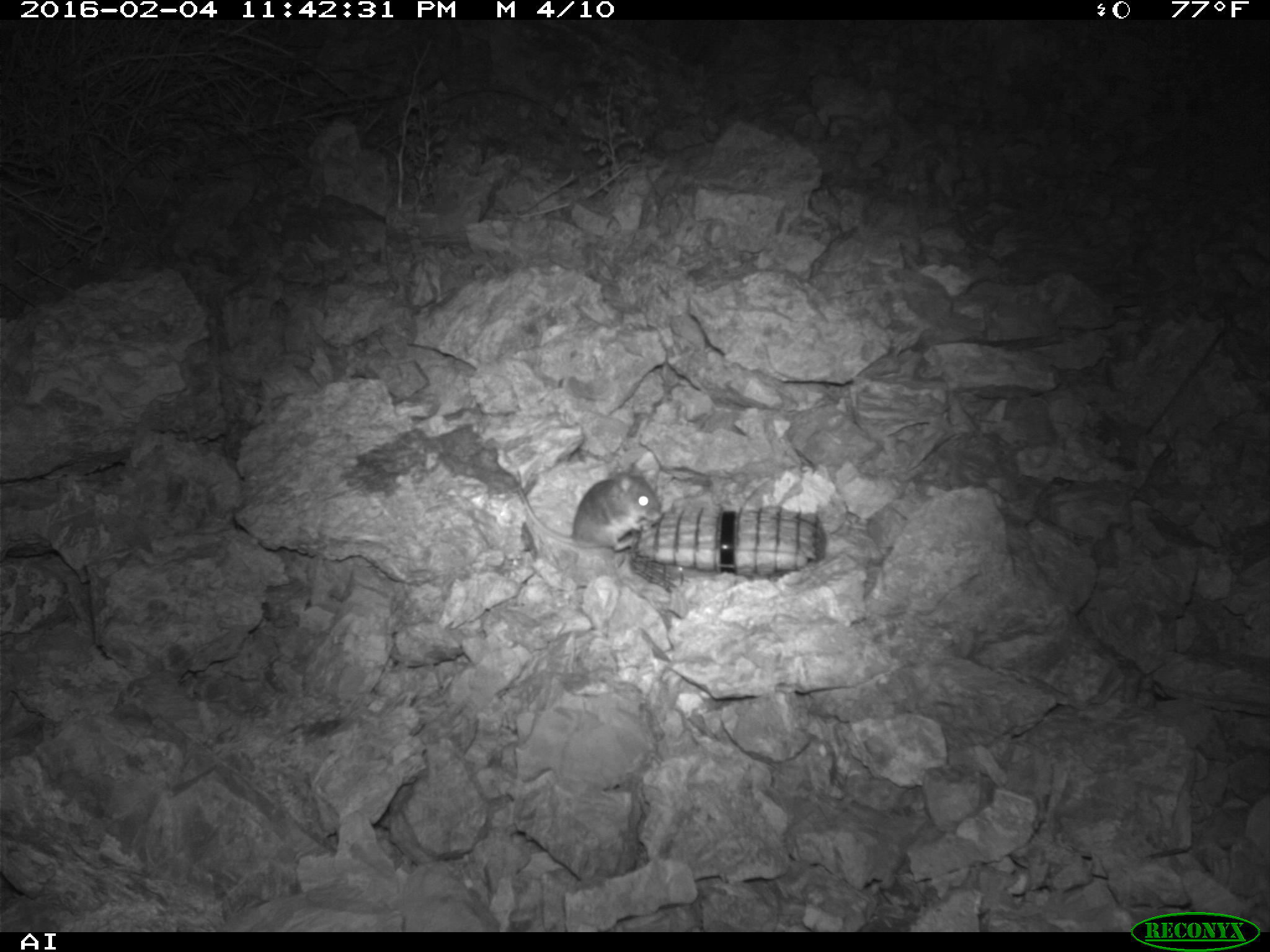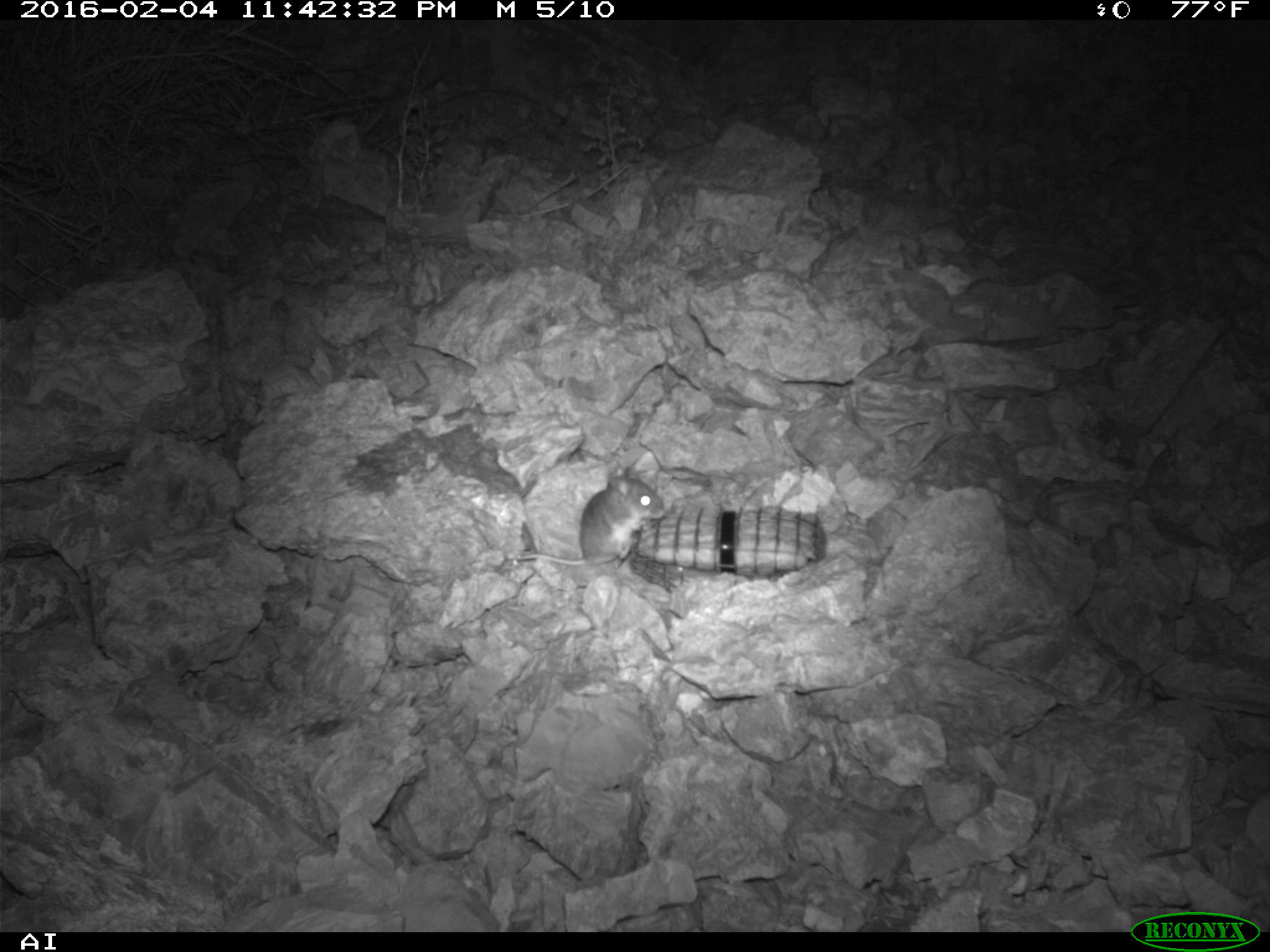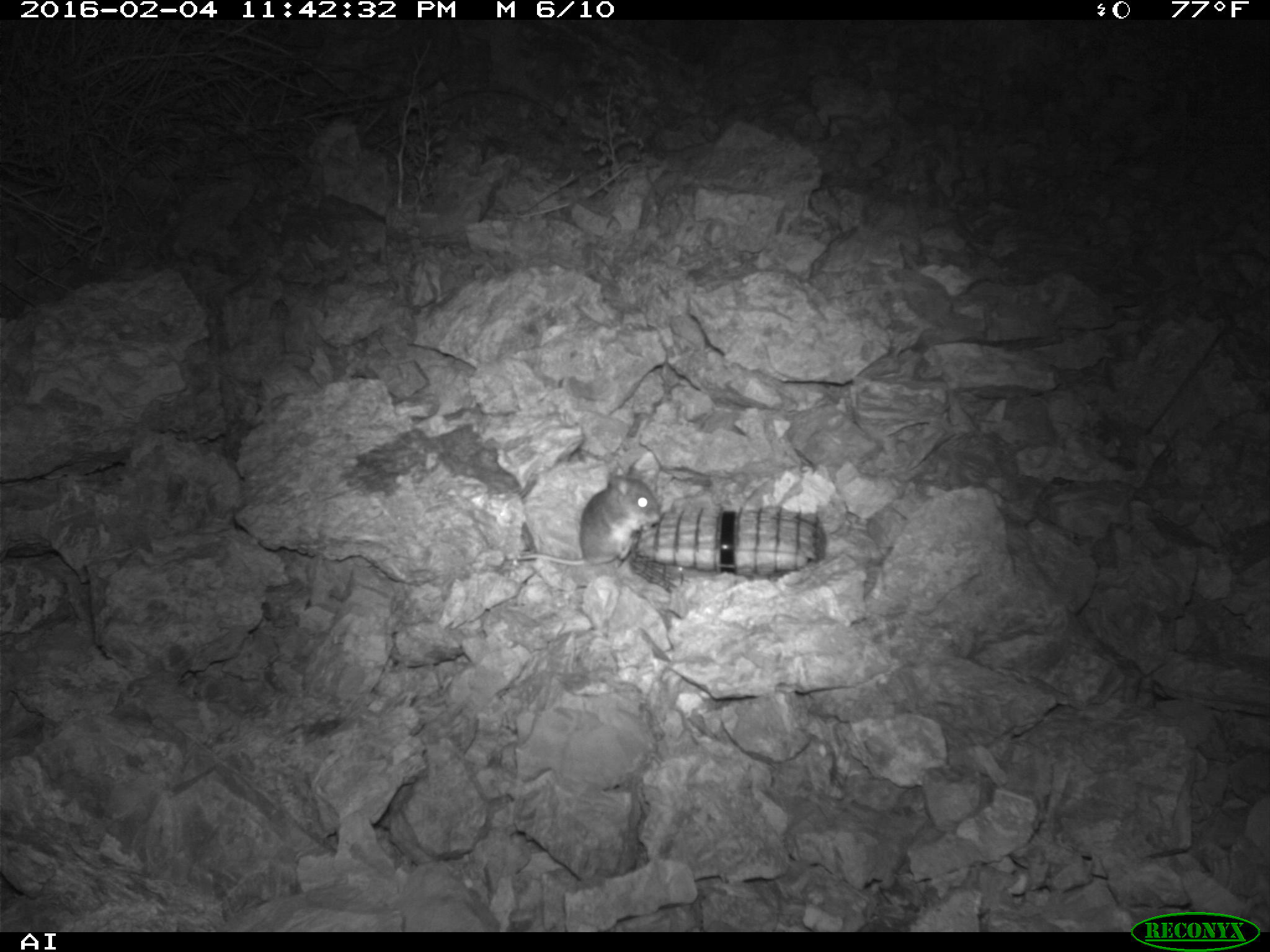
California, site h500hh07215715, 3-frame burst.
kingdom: Animalia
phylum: Chordata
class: Mammalia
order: Rodentia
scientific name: Rodentia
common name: rodent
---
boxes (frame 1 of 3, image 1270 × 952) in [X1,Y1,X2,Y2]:
rodent: [515,462,663,556]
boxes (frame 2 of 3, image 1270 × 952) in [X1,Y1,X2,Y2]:
rodent: [519,459,665,564]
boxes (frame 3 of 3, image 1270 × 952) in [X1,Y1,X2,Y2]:
rodent: [517,470,660,565]